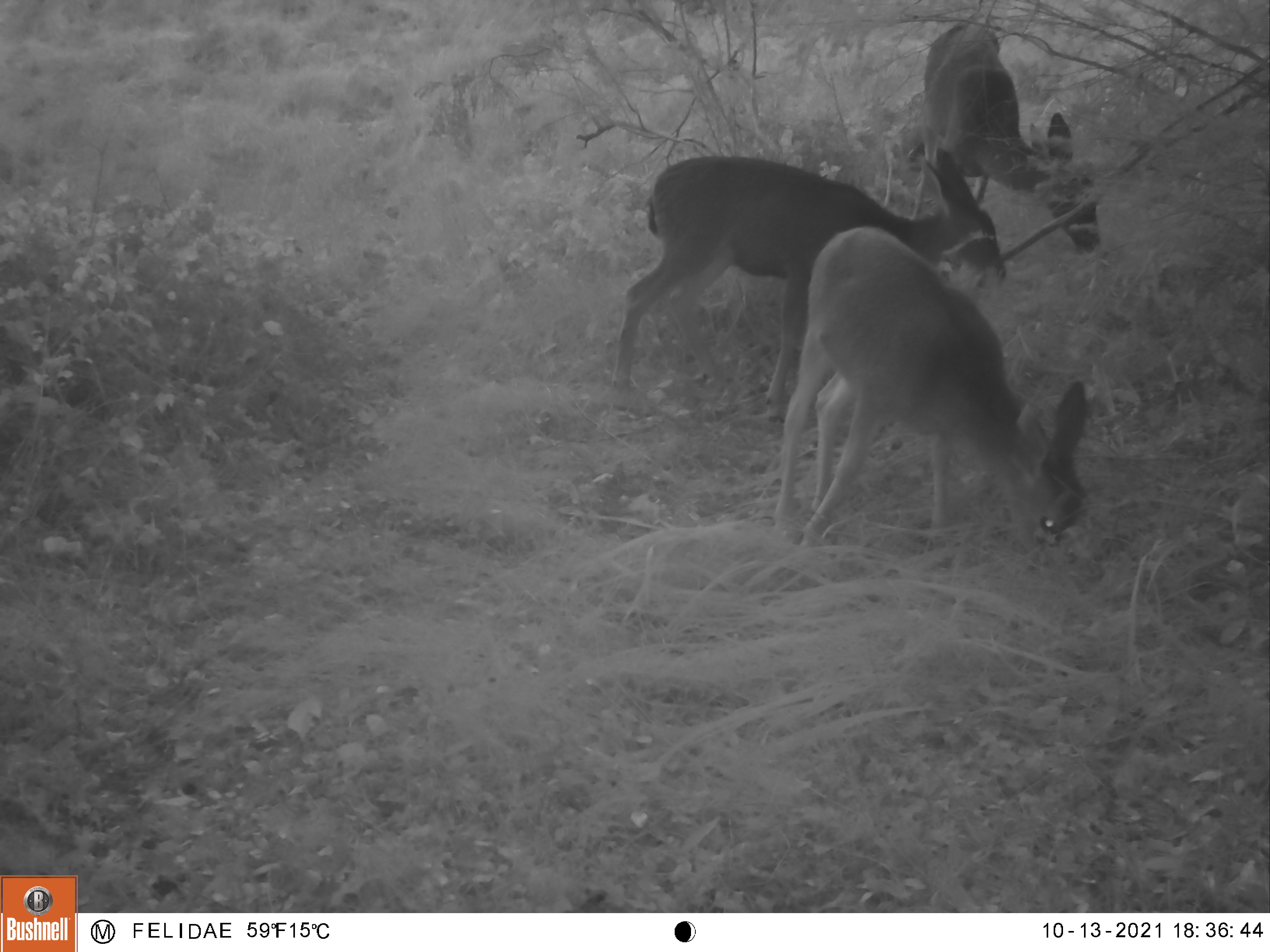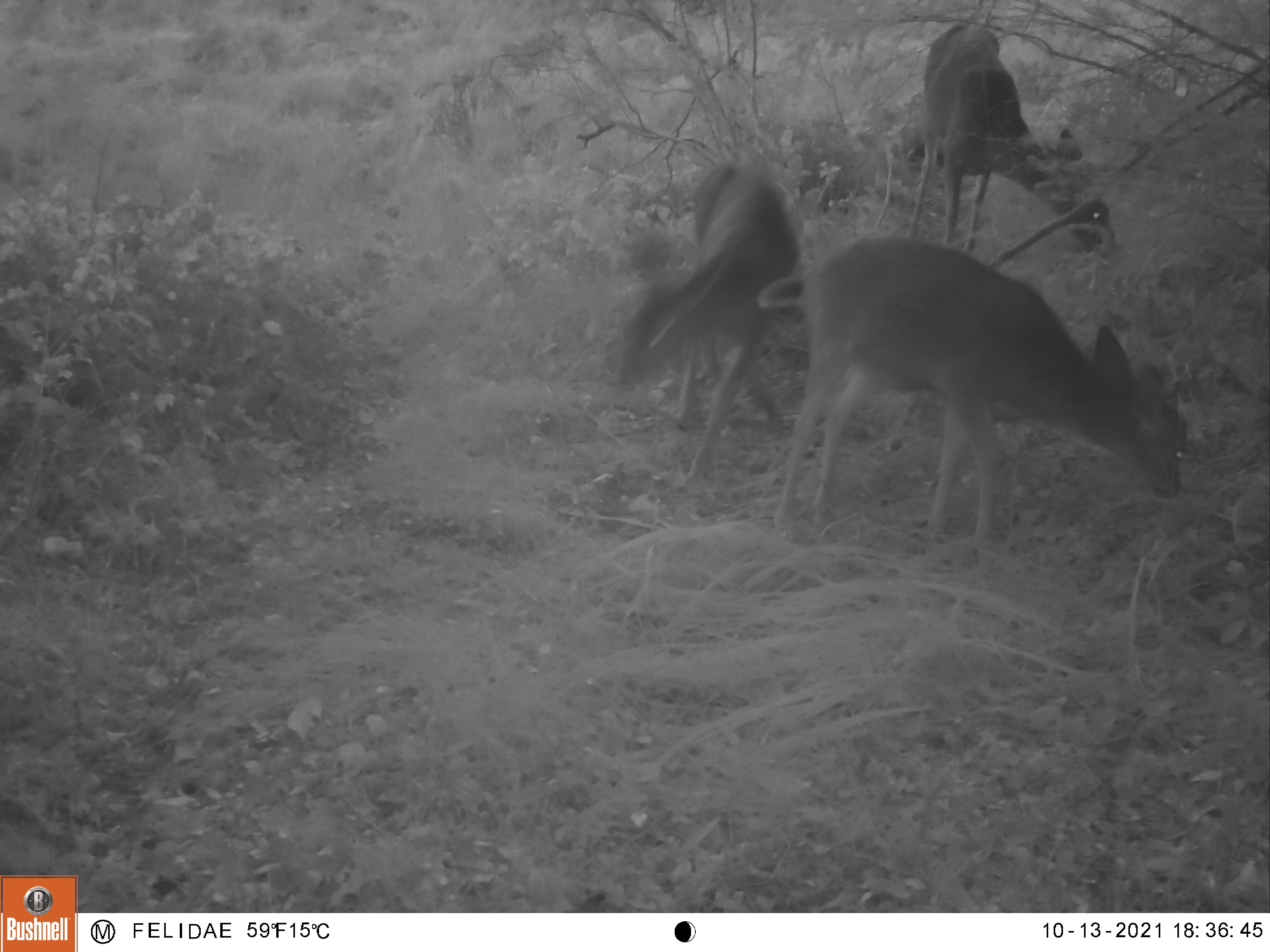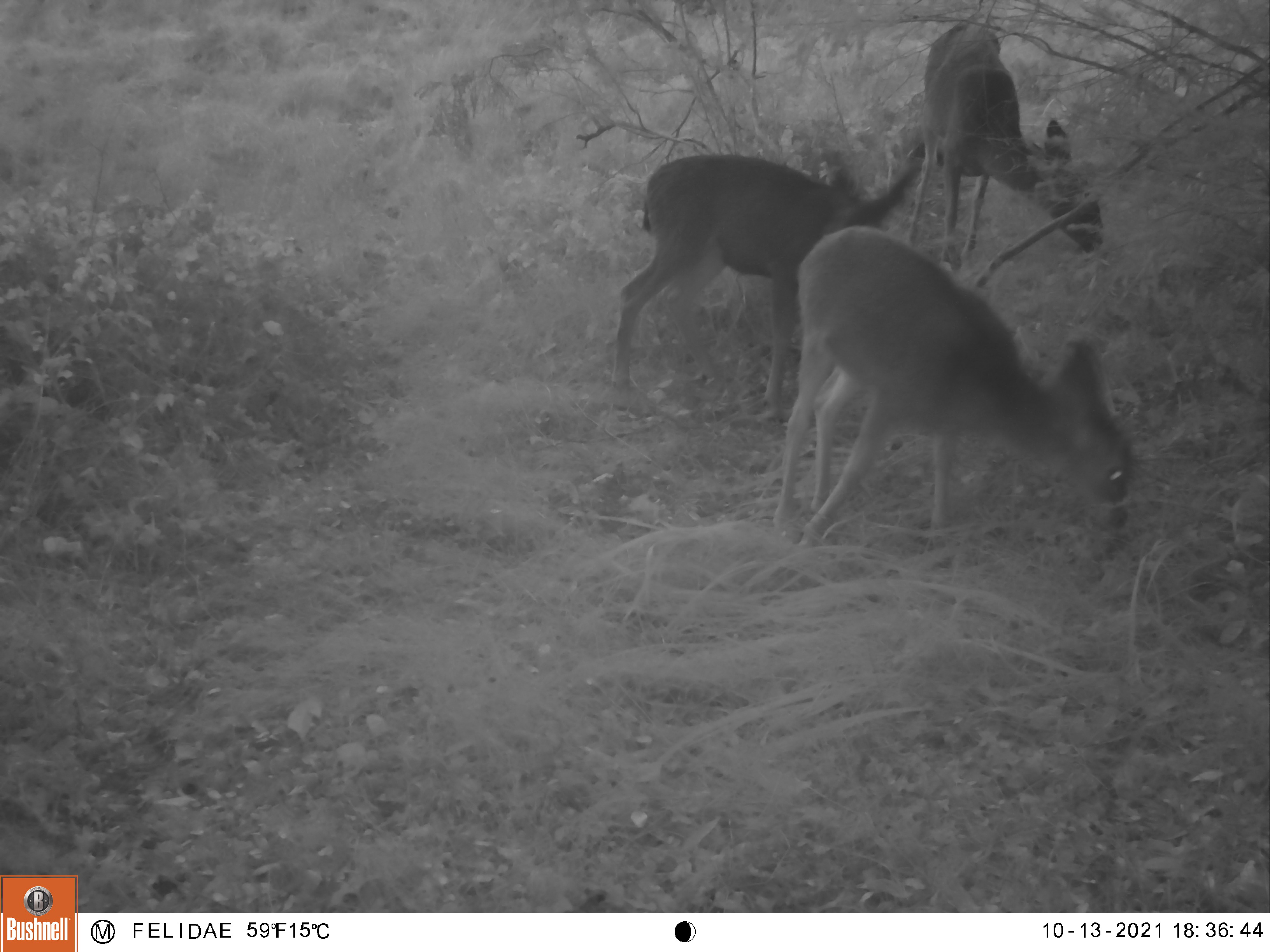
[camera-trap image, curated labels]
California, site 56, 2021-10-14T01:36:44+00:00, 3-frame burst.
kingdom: Animalia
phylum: Chordata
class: Mammalia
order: Artiodactyla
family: Cervidae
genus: Odocoileus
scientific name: Odocoileus hemionus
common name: mule deer